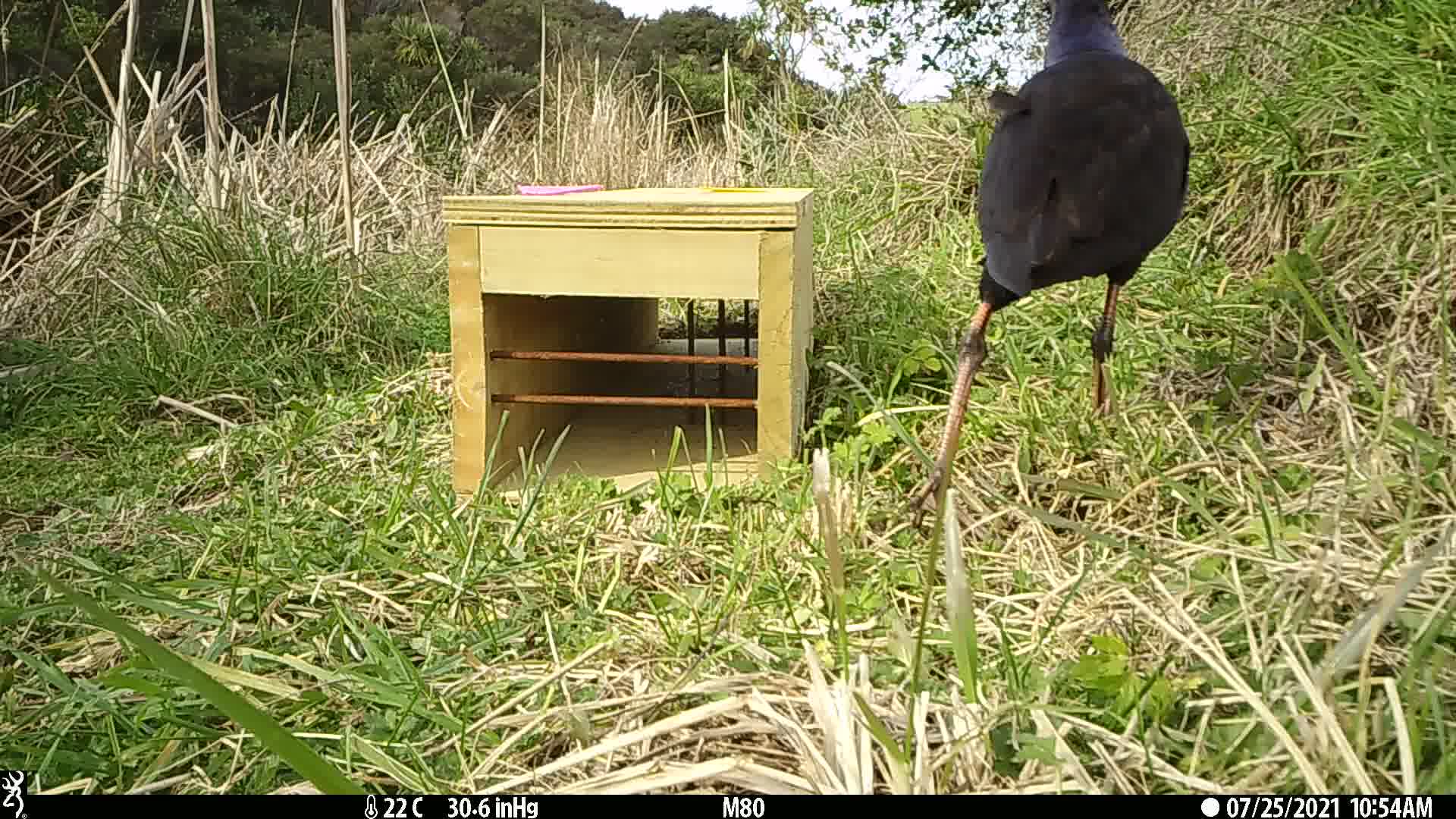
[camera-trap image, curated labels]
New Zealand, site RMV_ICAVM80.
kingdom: Animalia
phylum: Chordata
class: Aves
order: Gruiformes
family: Rallidae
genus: Porphyrio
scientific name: Porphyrio melanotus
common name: australasian swamphen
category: pukeko